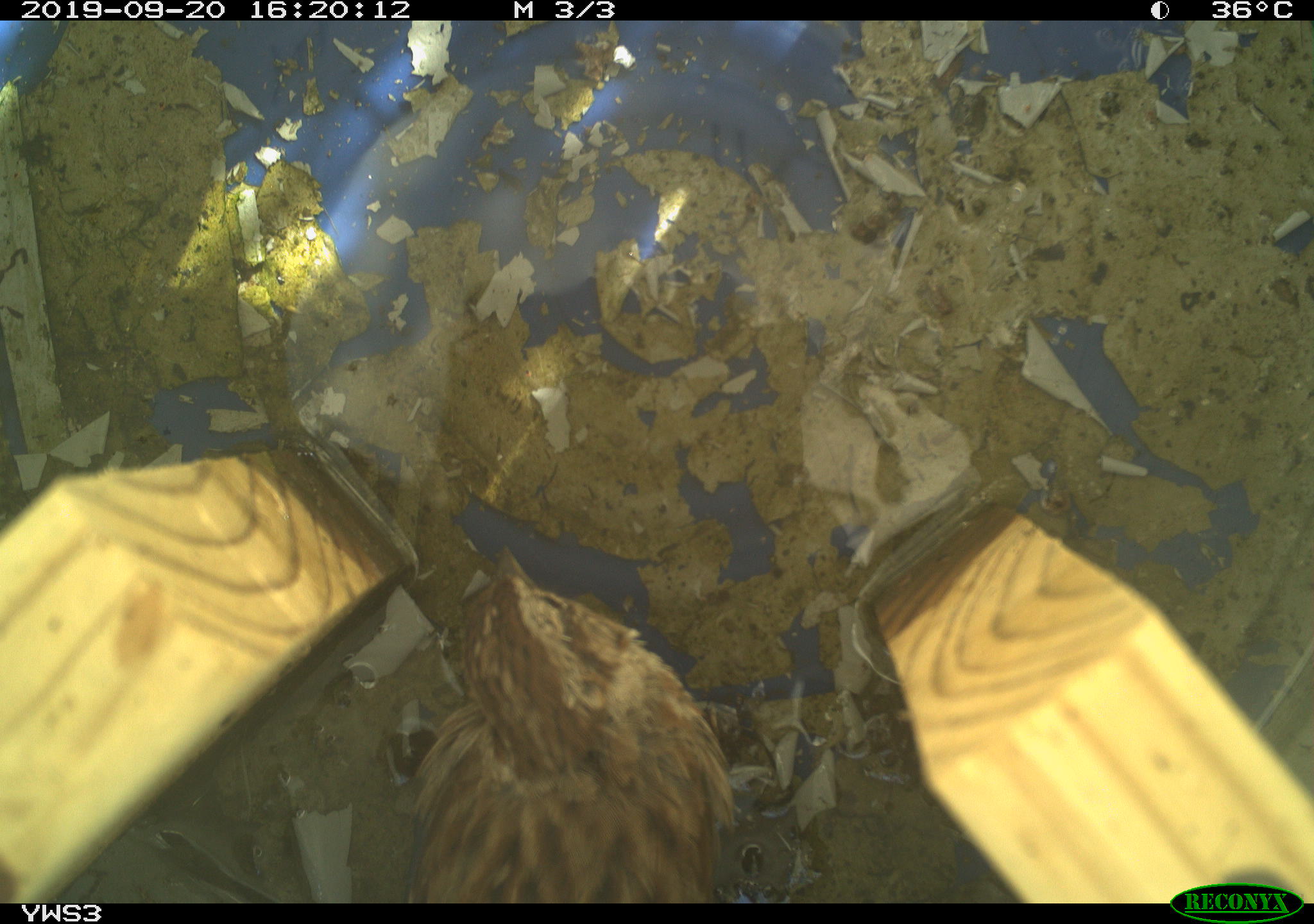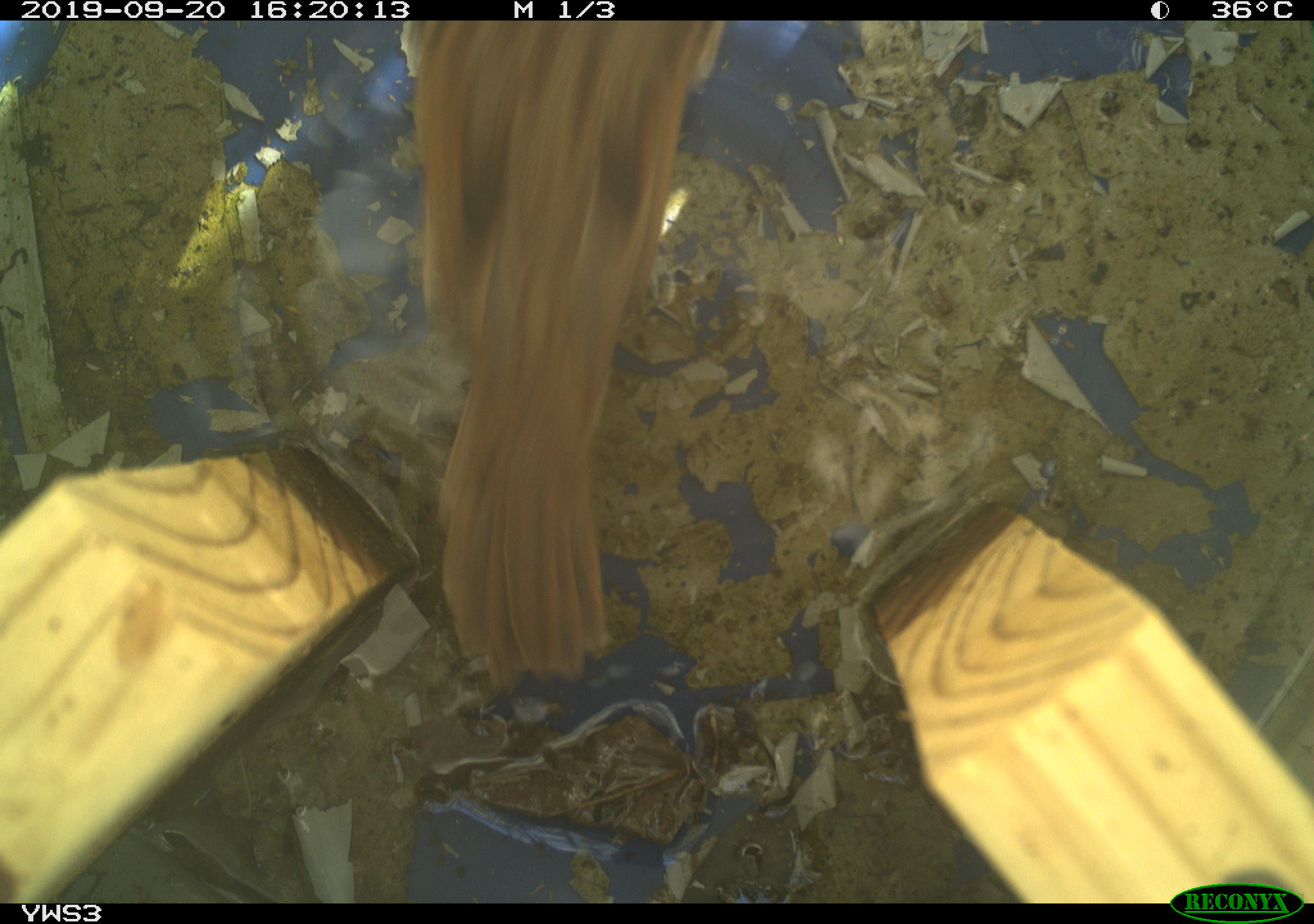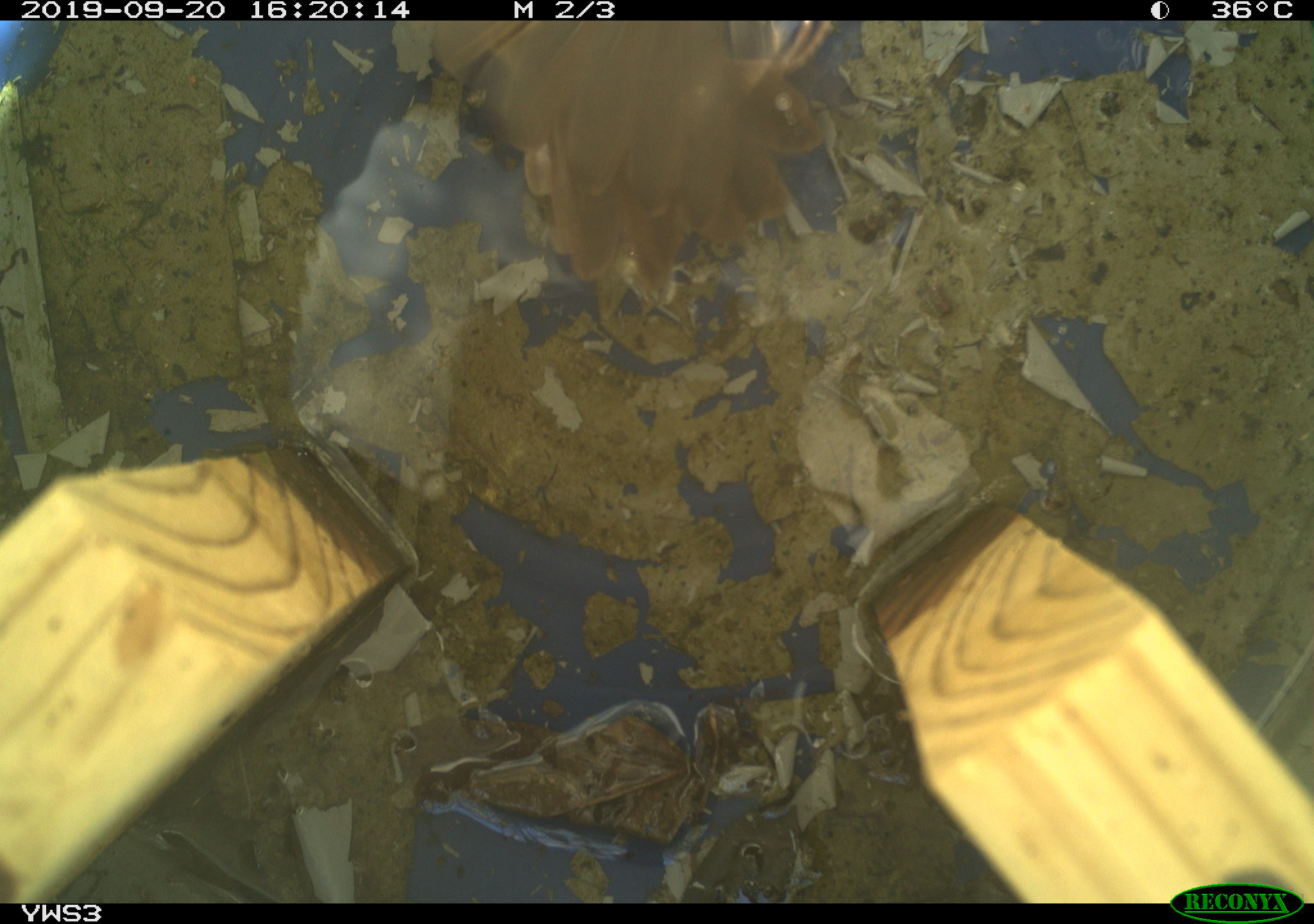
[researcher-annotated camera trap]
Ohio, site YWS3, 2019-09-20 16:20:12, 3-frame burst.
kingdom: Animalia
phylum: Chordata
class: Aves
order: Passeriformes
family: Passerellidae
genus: Melospiza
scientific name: Melospiza melodia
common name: song sparrow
Song sparrow (Melospiza melodia).